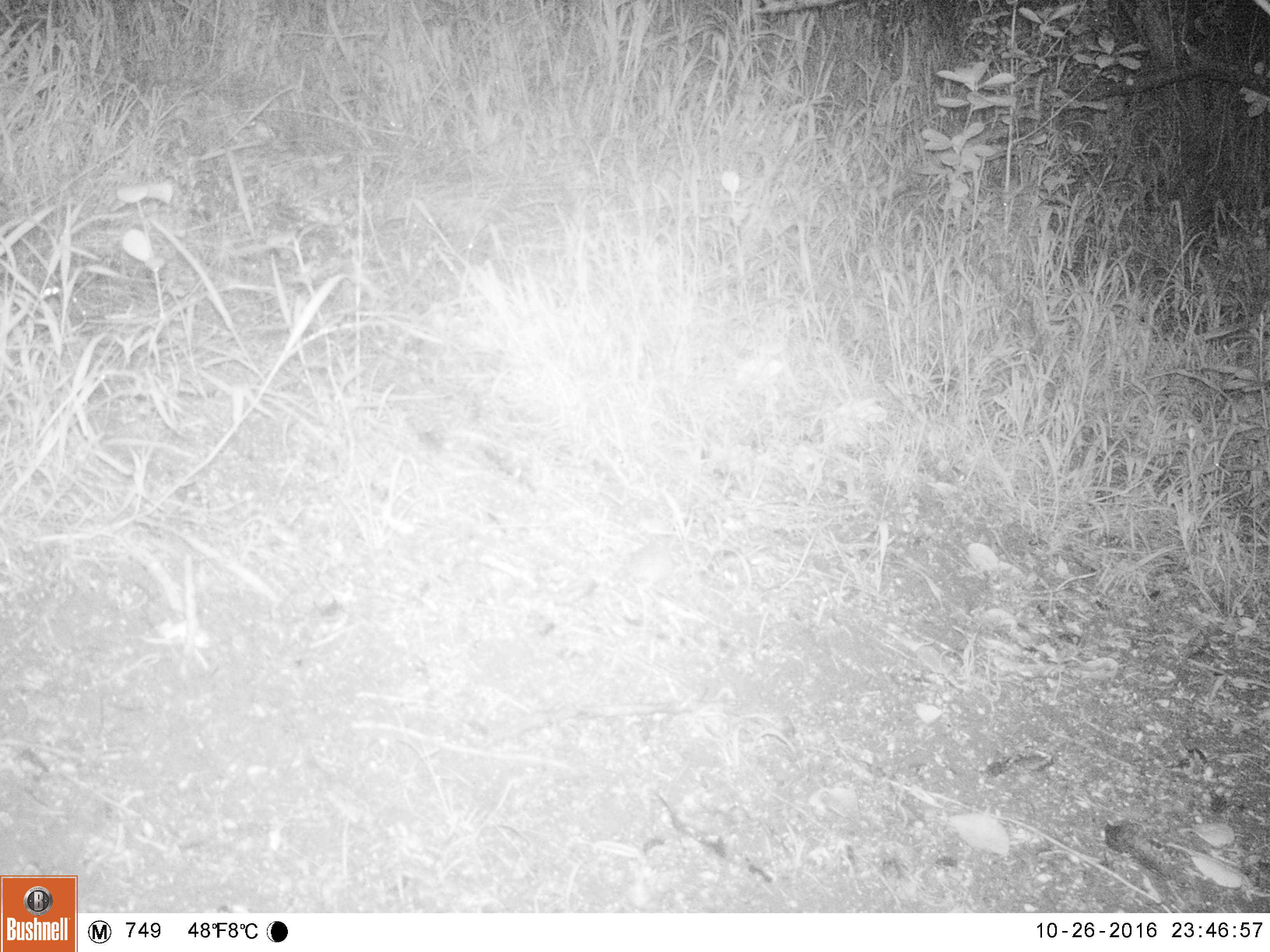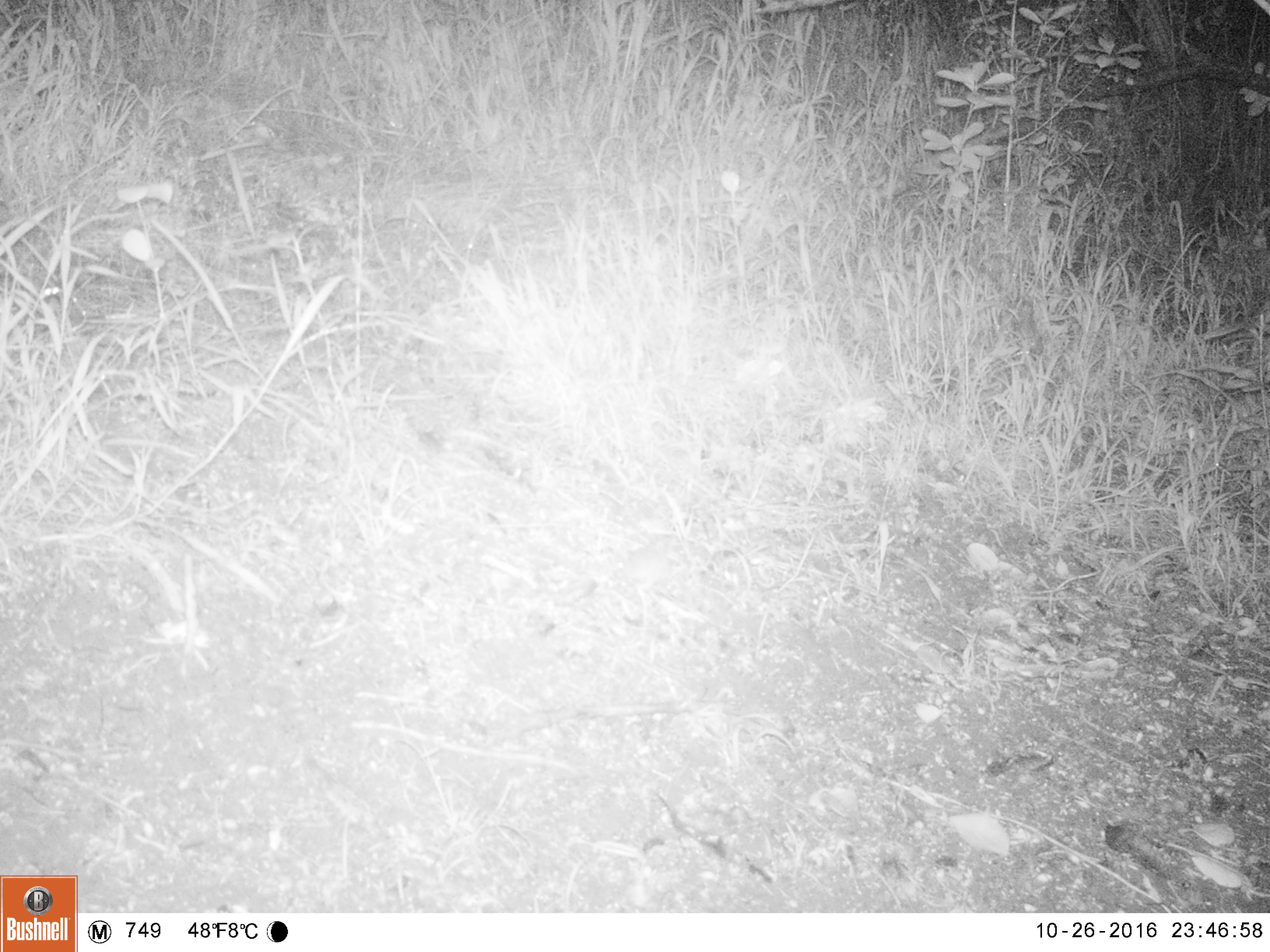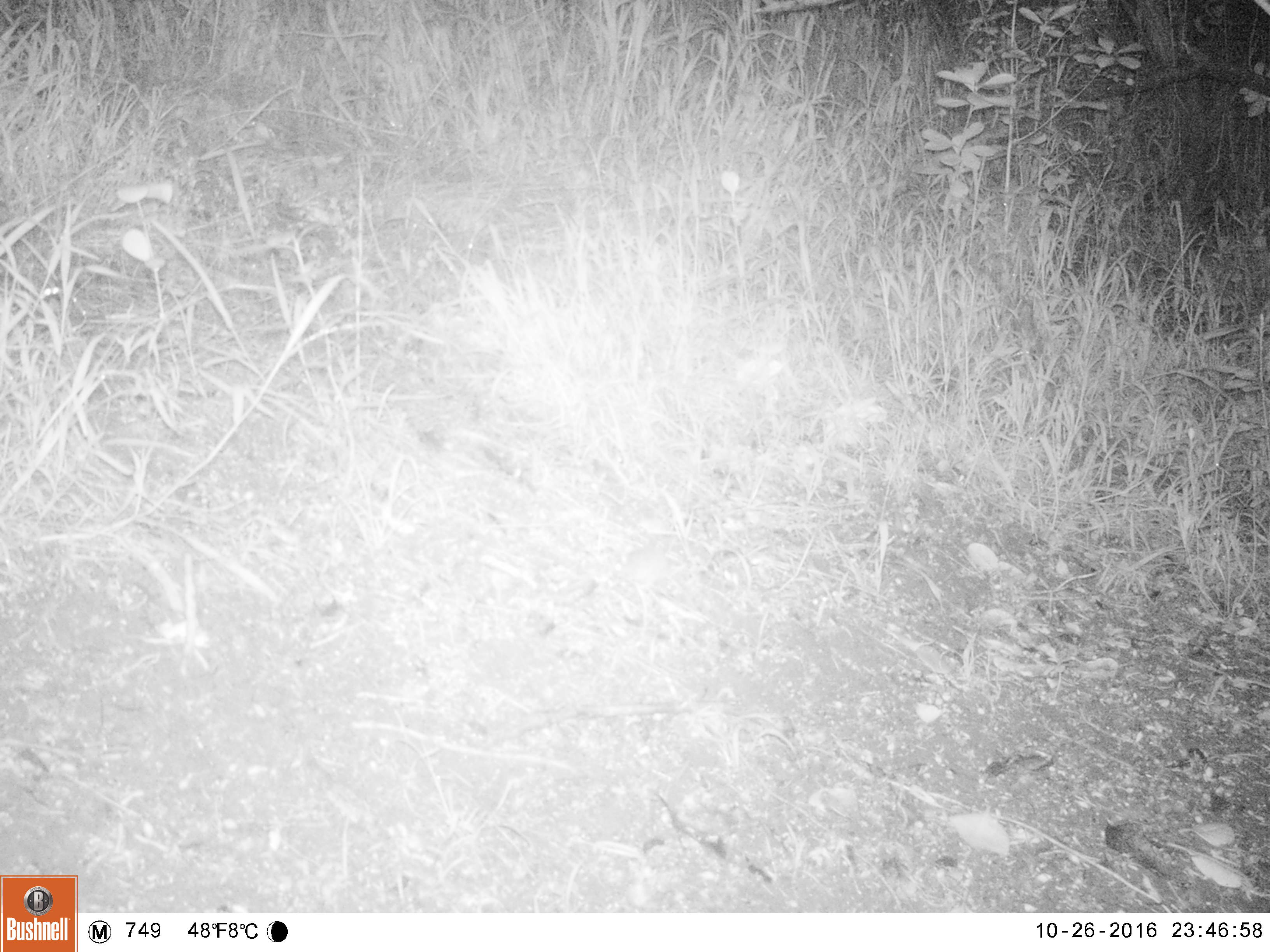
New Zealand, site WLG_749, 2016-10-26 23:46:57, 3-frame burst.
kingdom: Animalia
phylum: Chordata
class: Mammalia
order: Rodentia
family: Muridae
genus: Mus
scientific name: Mus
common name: mouse